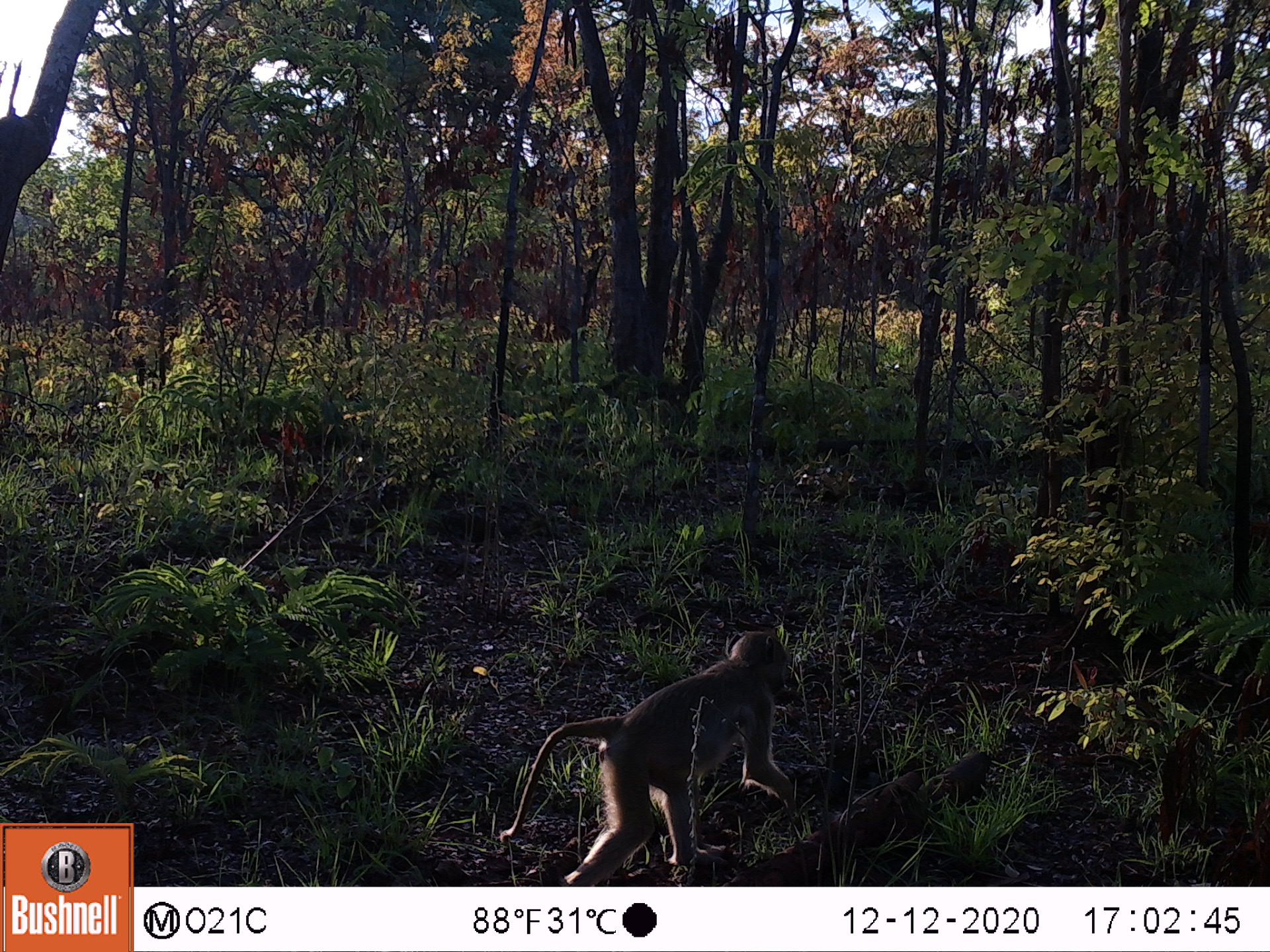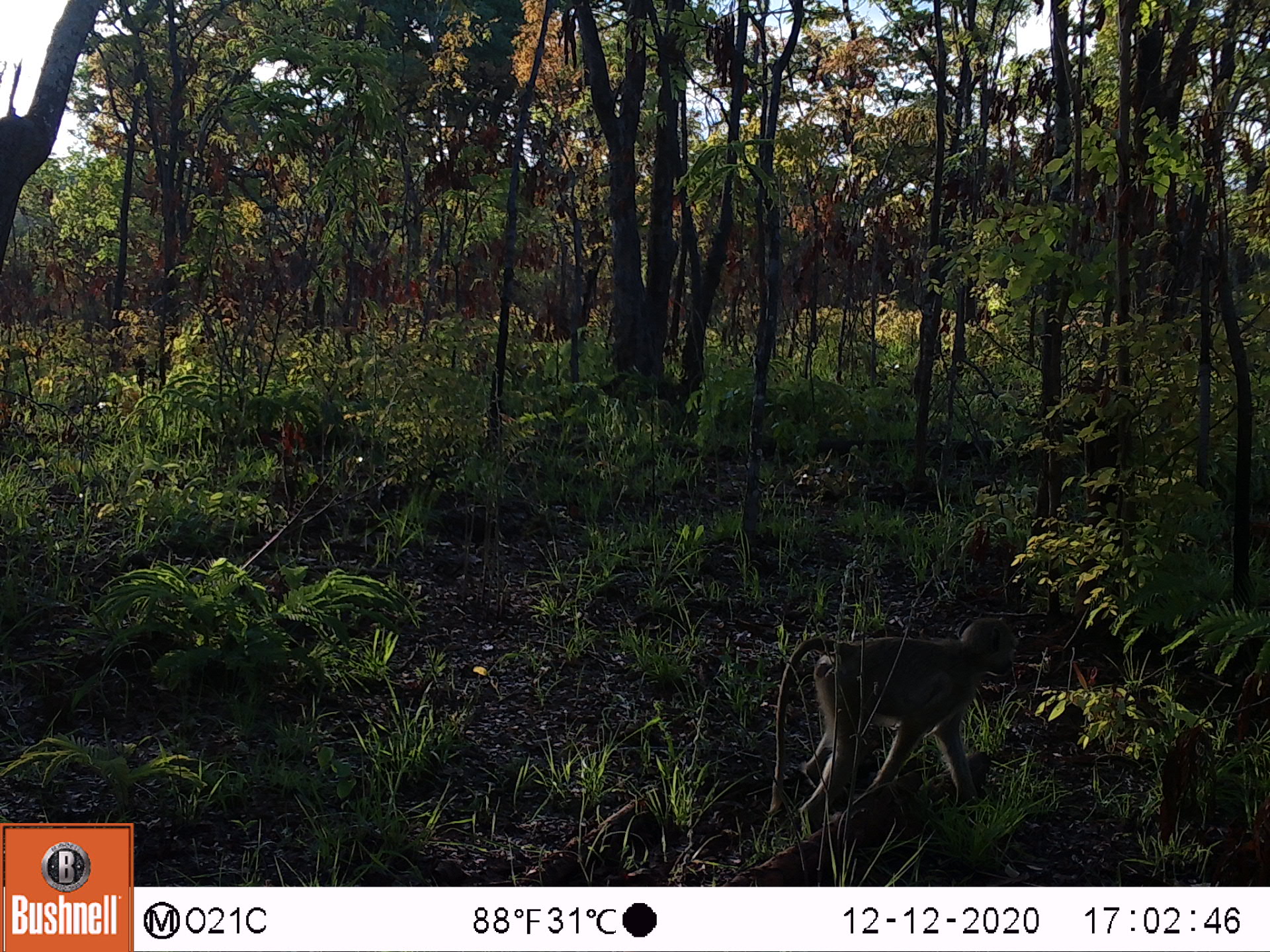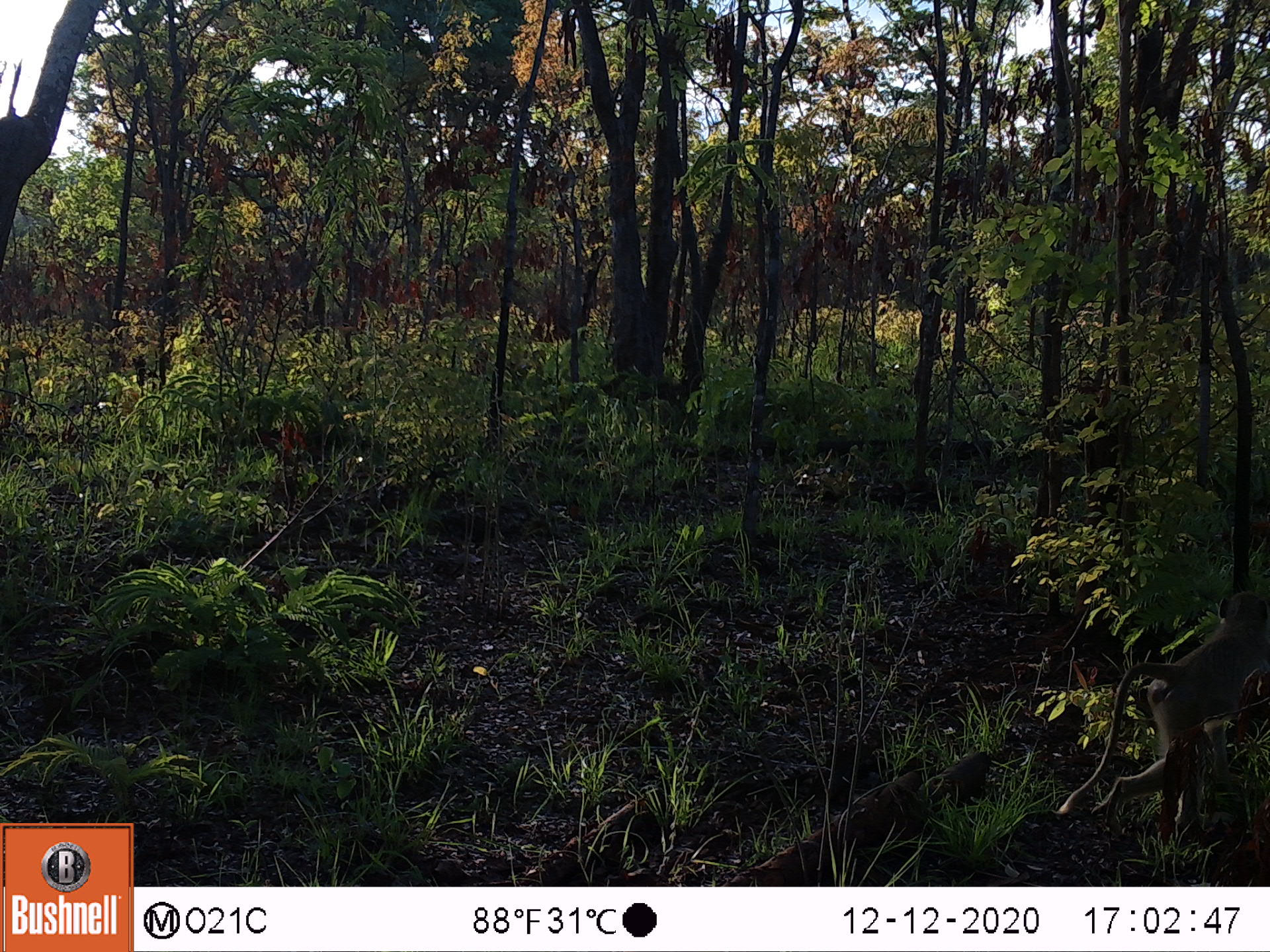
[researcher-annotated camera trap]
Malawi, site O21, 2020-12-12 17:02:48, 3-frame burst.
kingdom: Animalia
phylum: Chordata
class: Mammalia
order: Primates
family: Cercopithecidae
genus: Papio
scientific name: Papio cynocephalus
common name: yellow baboon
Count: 1.